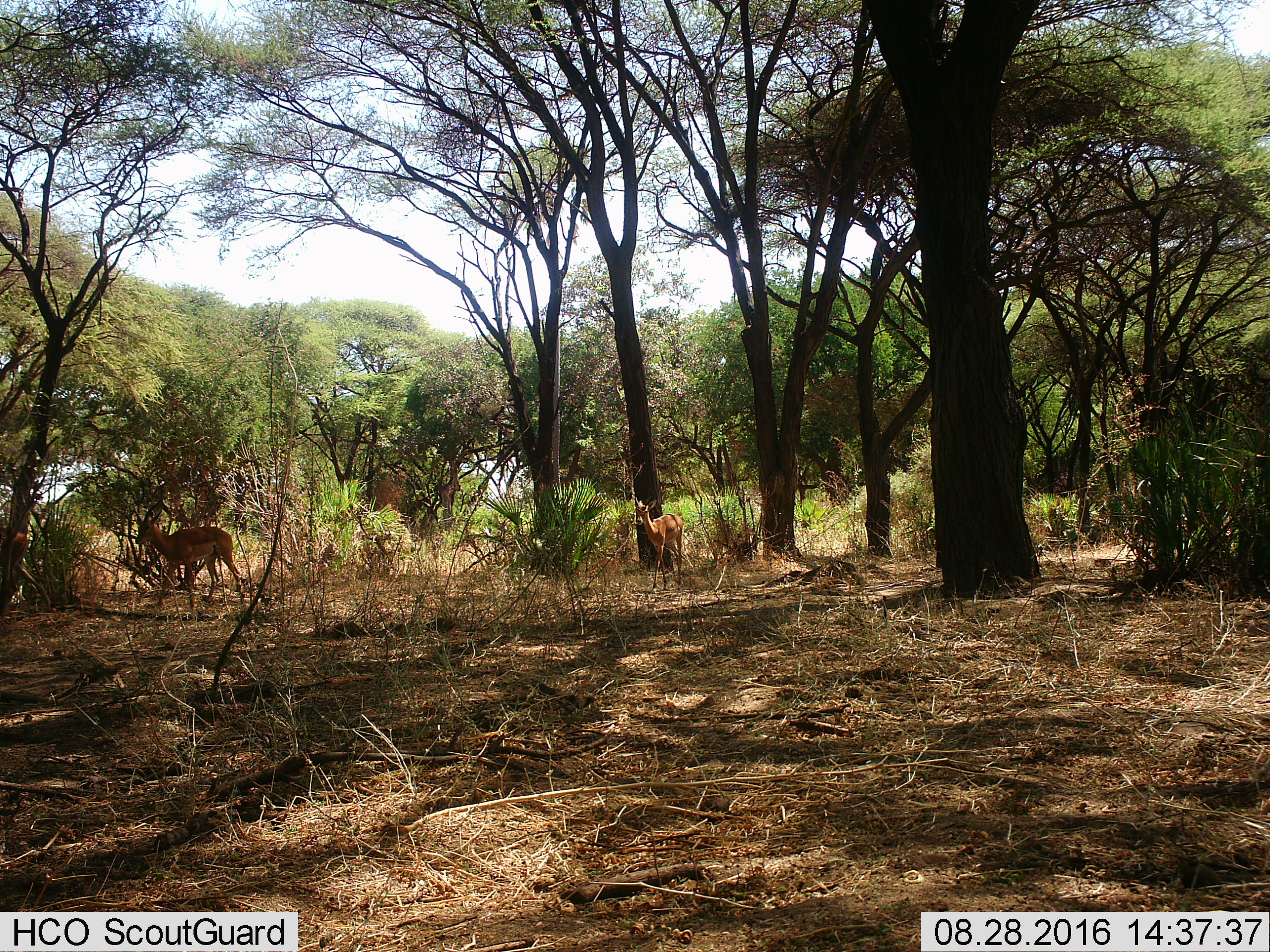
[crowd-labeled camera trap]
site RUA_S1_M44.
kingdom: Animalia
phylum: Chordata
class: Mammalia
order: Artiodactyla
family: Bovidae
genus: Aepyceros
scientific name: Aepyceros melampus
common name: impala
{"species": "impala (Aepyceros melampus)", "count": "2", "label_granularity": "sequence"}